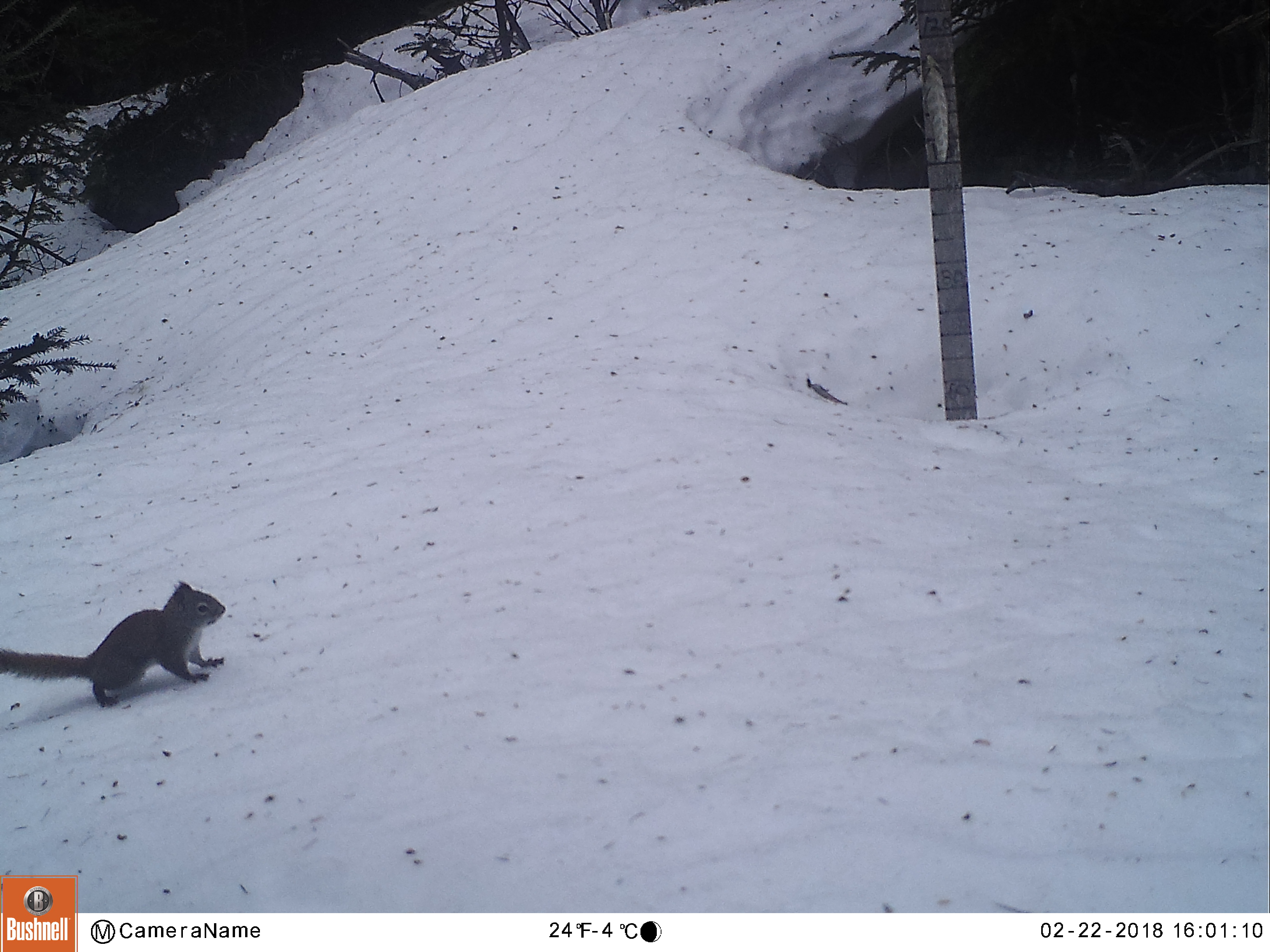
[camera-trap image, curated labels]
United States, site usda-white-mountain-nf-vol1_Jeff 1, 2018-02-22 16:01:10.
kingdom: Animalia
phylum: Chordata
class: Mammalia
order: Rodentia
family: Sciuridae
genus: Tamiasciurus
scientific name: Tamiasciurus hudsonicus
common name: red squirrel